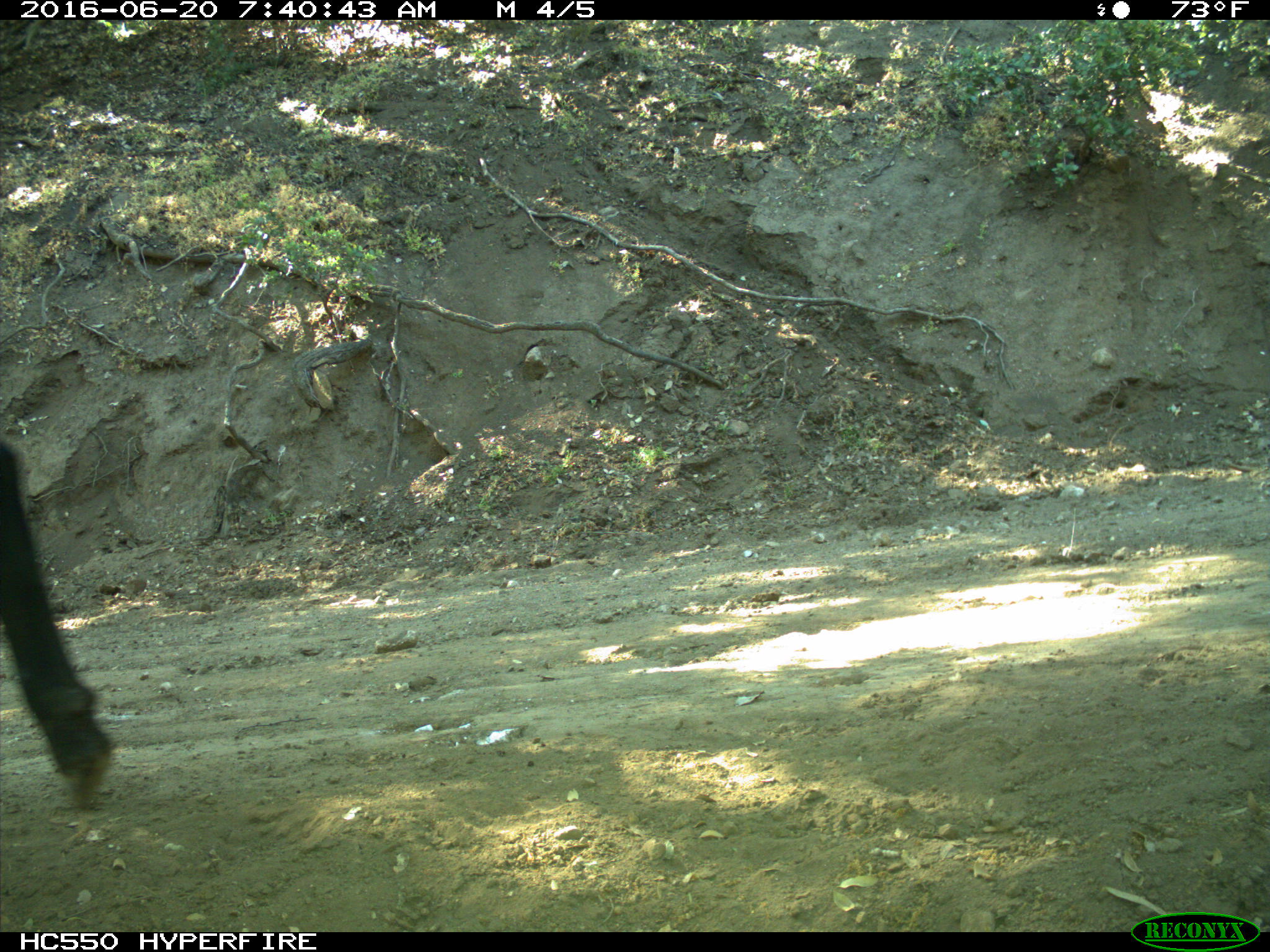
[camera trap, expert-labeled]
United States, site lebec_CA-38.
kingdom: Animalia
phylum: Chordata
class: Mammalia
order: Artiodactyla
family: Bovidae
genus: Bos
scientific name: Bos taurus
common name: domestic cow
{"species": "Bos taurus (domestic cow)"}